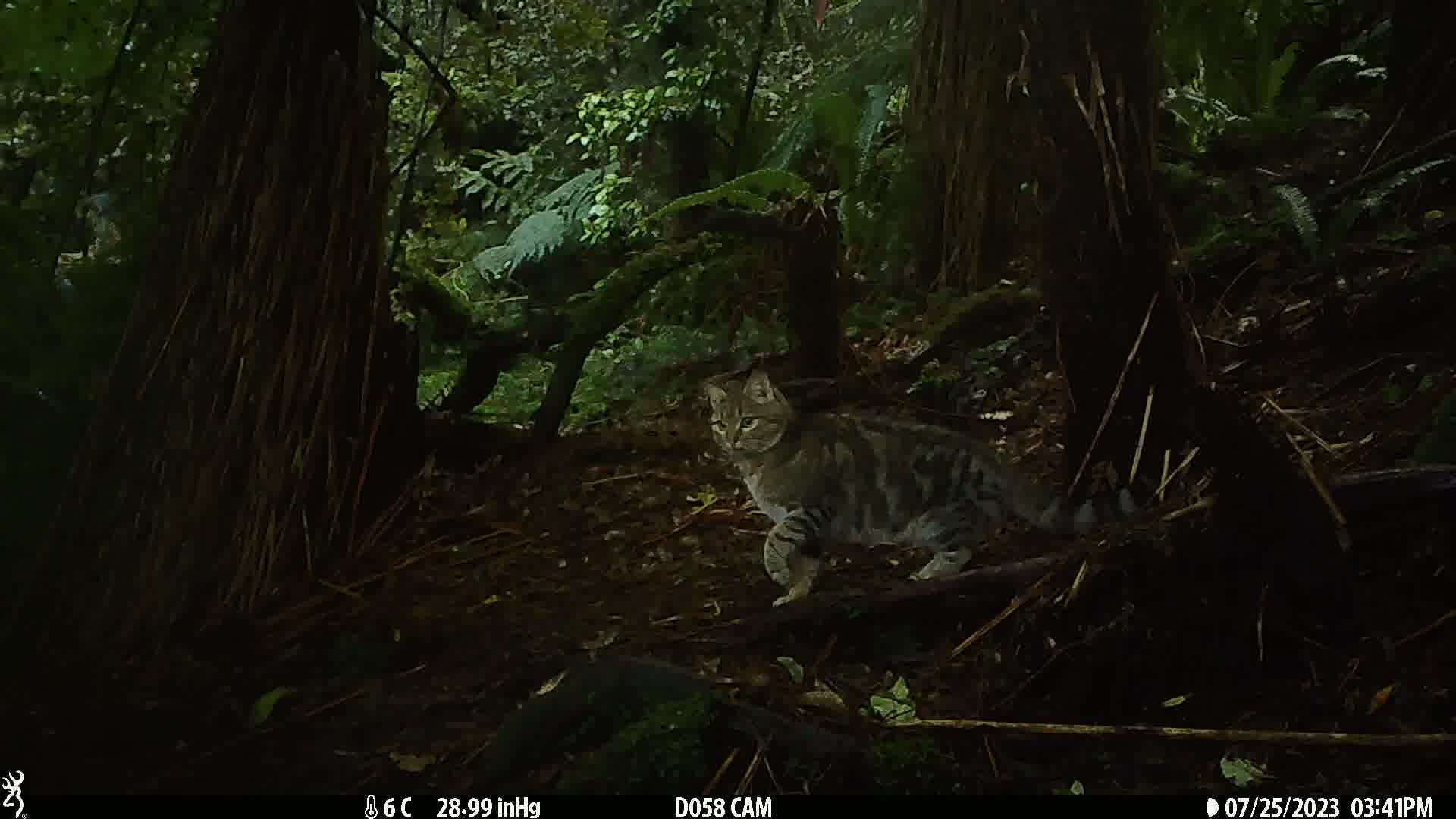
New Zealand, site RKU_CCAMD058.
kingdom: Animalia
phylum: Chordata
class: Mammalia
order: Carnivora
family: Felidae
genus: Felis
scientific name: Felis catus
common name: domestic cat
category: cat